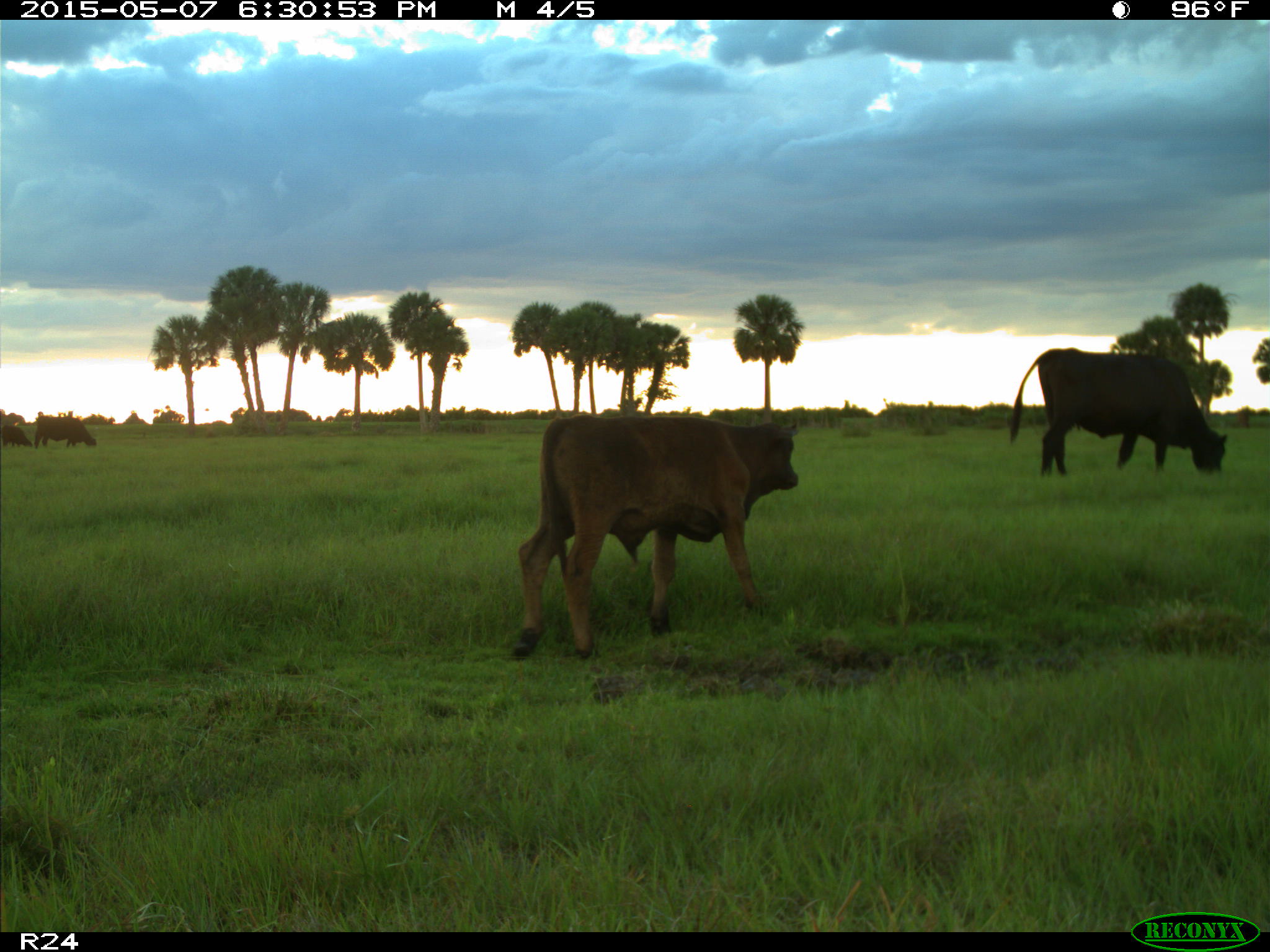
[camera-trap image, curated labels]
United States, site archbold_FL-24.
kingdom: Animalia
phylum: Chordata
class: Mammalia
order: Artiodactyla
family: Bovidae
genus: Bos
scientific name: Bos taurus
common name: domestic cow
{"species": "Bos taurus (domestic cow)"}